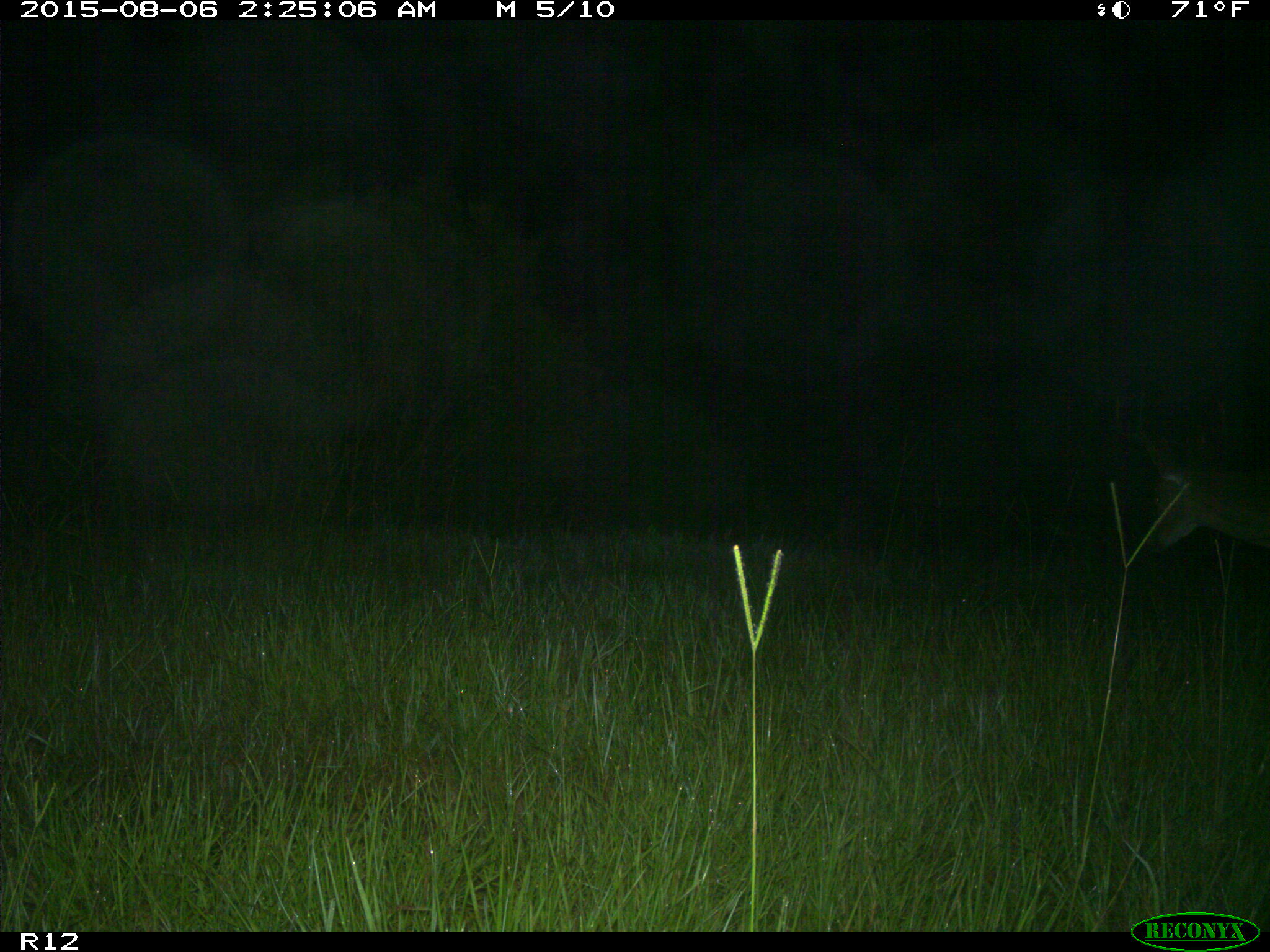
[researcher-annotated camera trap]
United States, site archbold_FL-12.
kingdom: Animalia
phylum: Chordata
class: Mammalia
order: Artiodactyla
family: Cervidae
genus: Odocoileus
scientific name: Odocoileus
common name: deer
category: unidentified deer